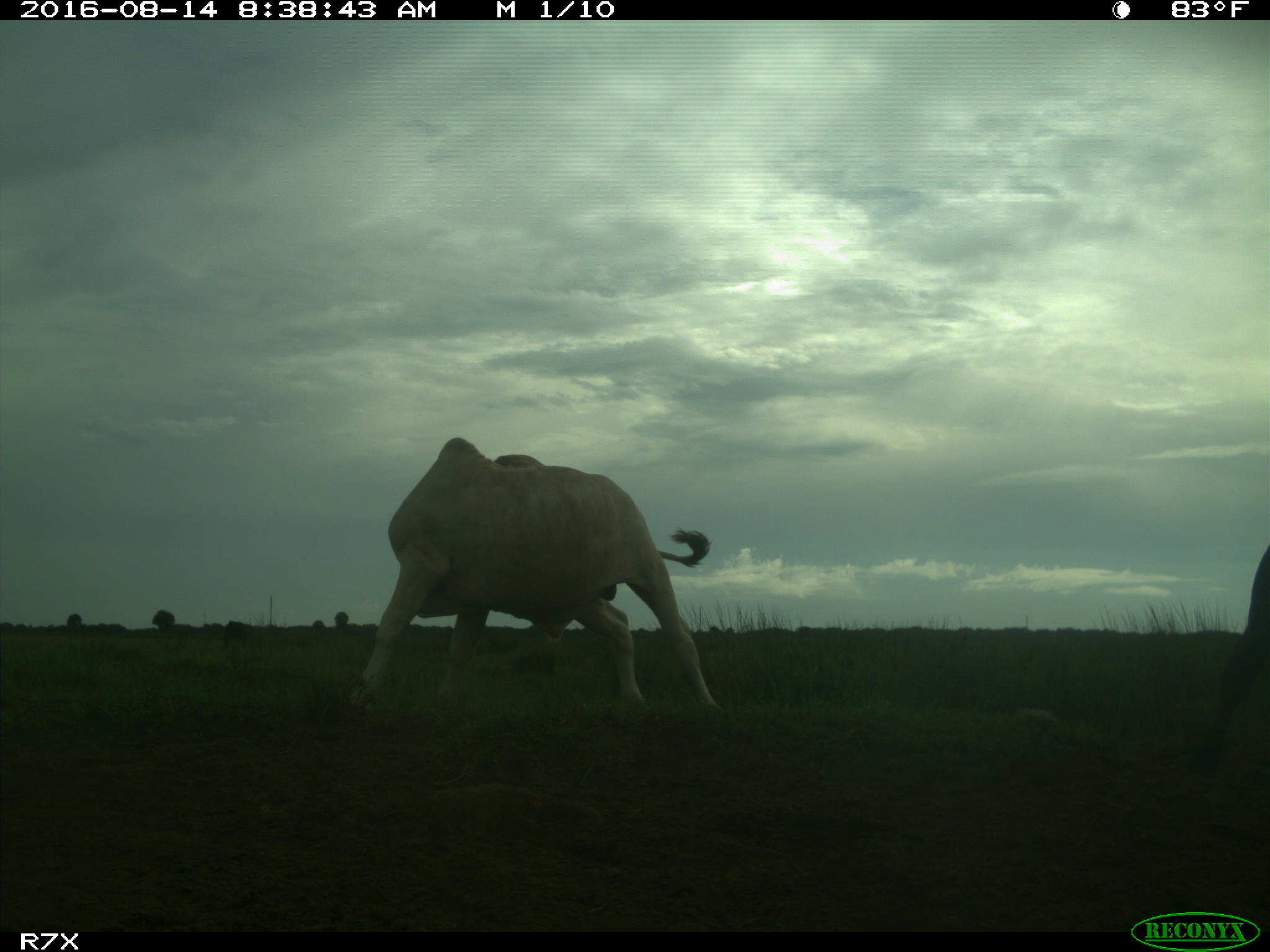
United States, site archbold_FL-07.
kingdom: Animalia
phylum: Chordata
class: Mammalia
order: Artiodactyla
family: Bovidae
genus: Bos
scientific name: Bos taurus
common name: domestic cow